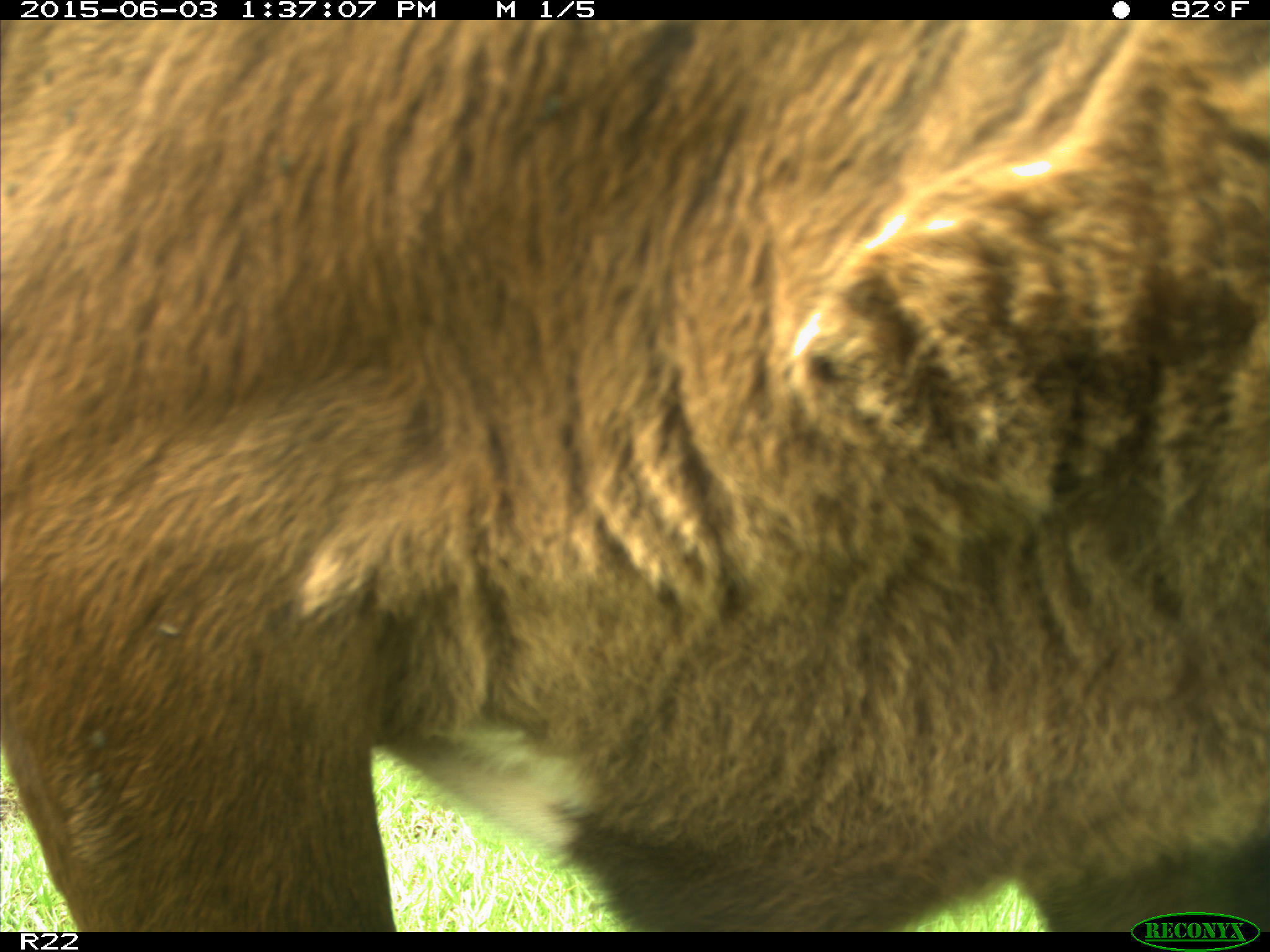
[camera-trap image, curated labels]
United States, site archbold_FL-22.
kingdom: Animalia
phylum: Chordata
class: Mammalia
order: Artiodactyla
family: Bovidae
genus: Bos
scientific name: Bos taurus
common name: domestic cow